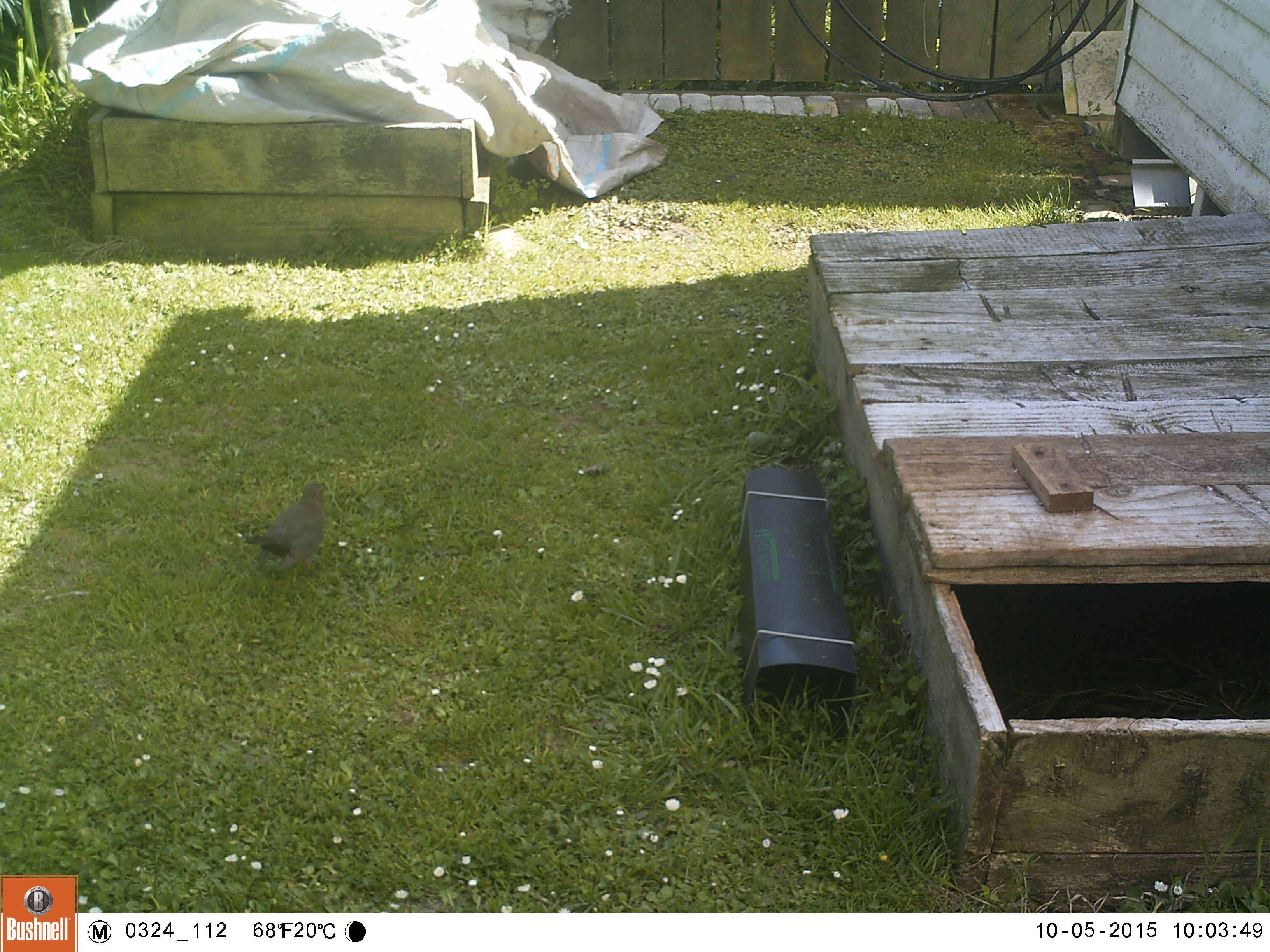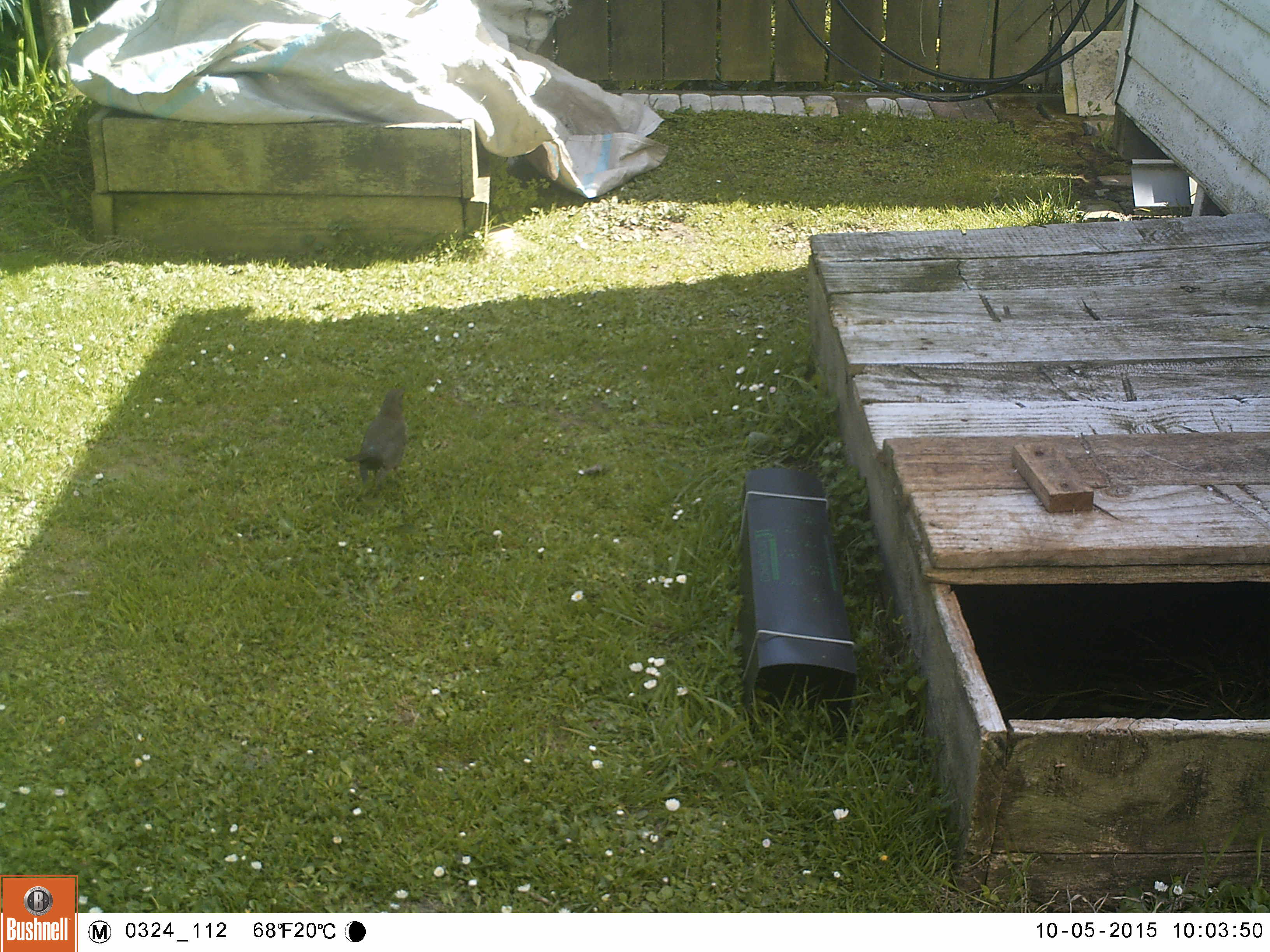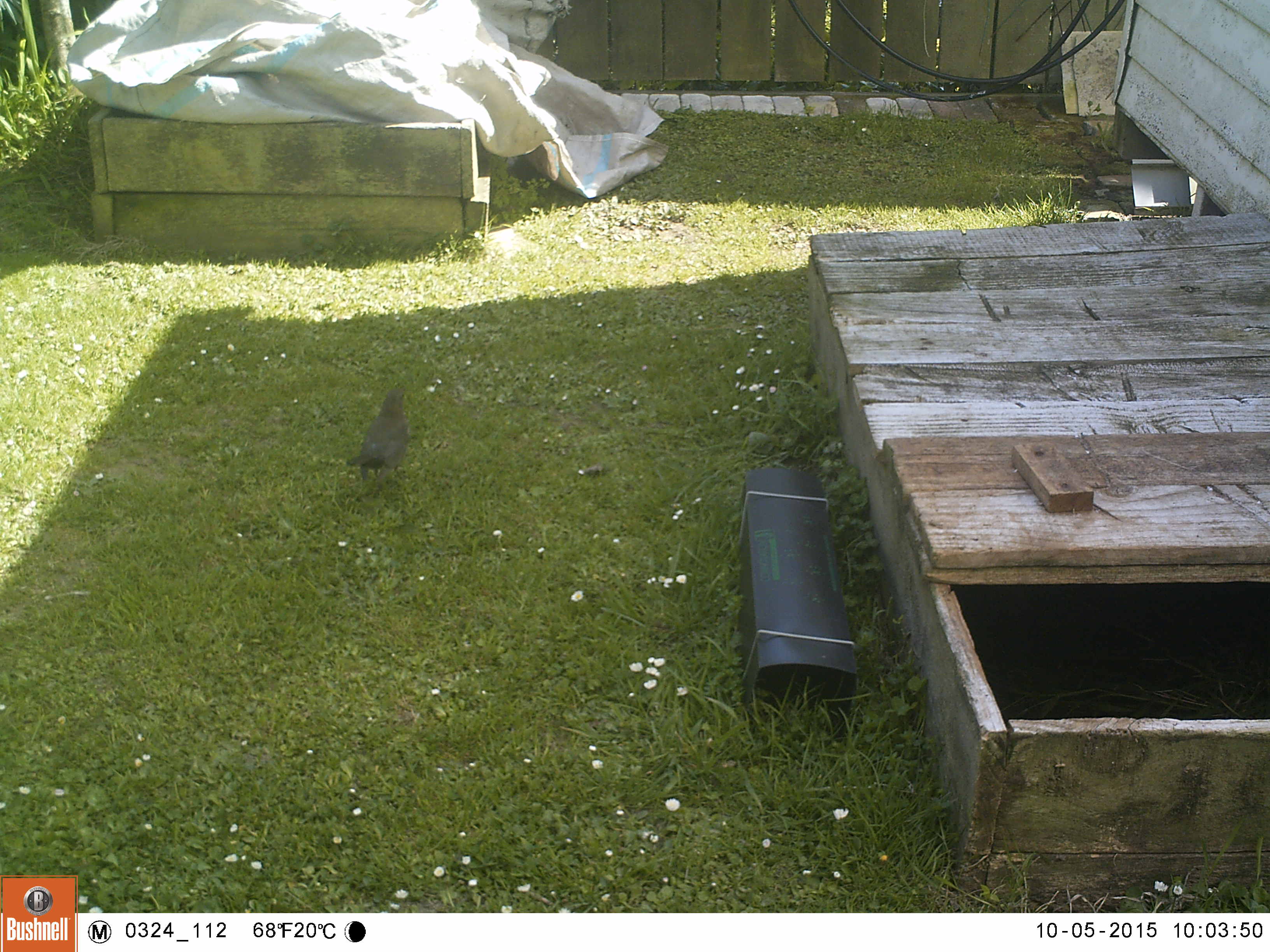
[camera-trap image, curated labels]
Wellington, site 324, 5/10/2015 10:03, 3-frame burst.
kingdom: Animalia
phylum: Chordata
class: Aves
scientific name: Aves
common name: bird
Bird (Aves).